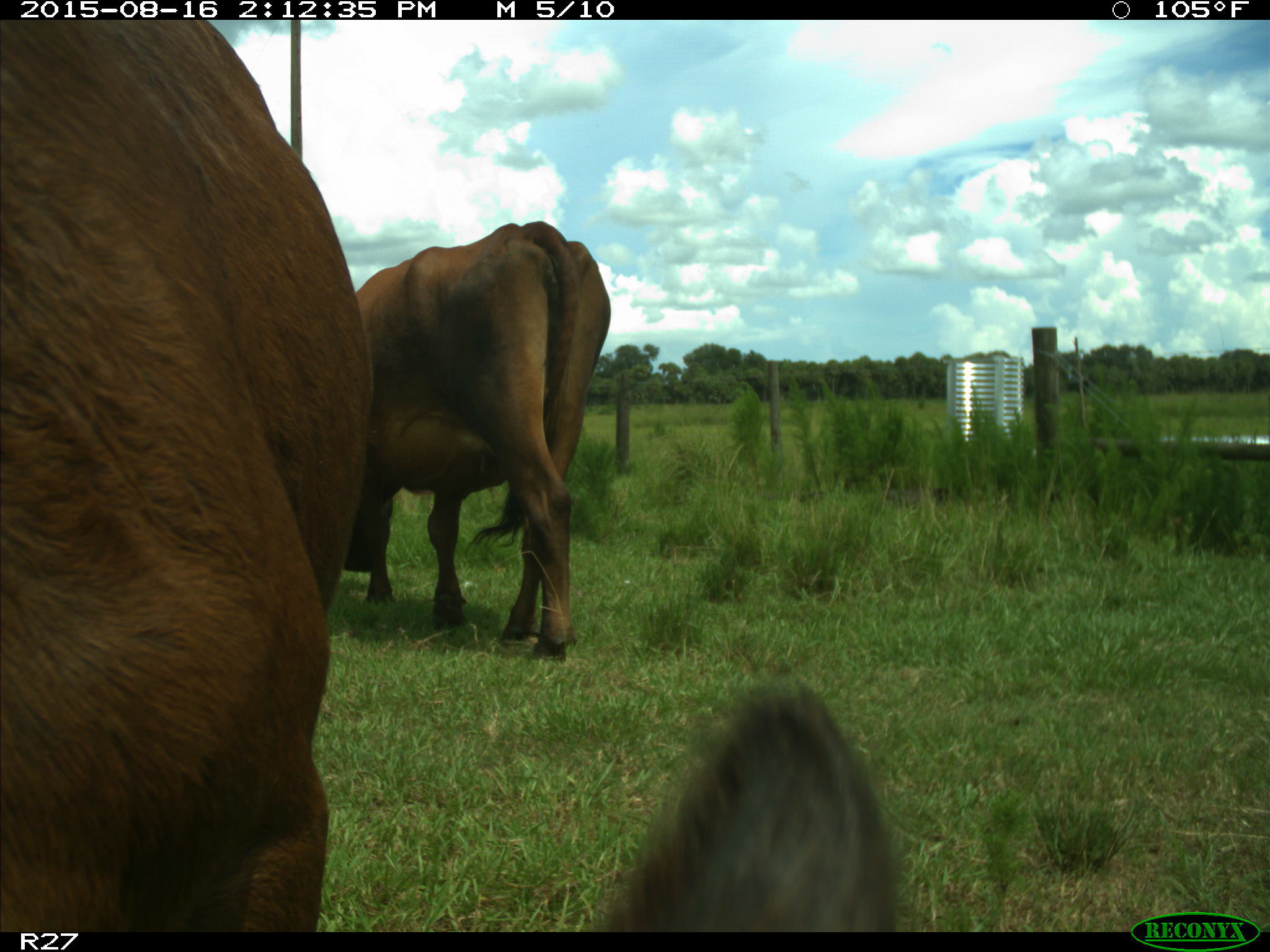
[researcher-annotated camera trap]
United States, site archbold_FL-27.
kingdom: Animalia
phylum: Chordata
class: Mammalia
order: Artiodactyla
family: Bovidae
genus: Bos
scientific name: Bos taurus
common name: domestic cow